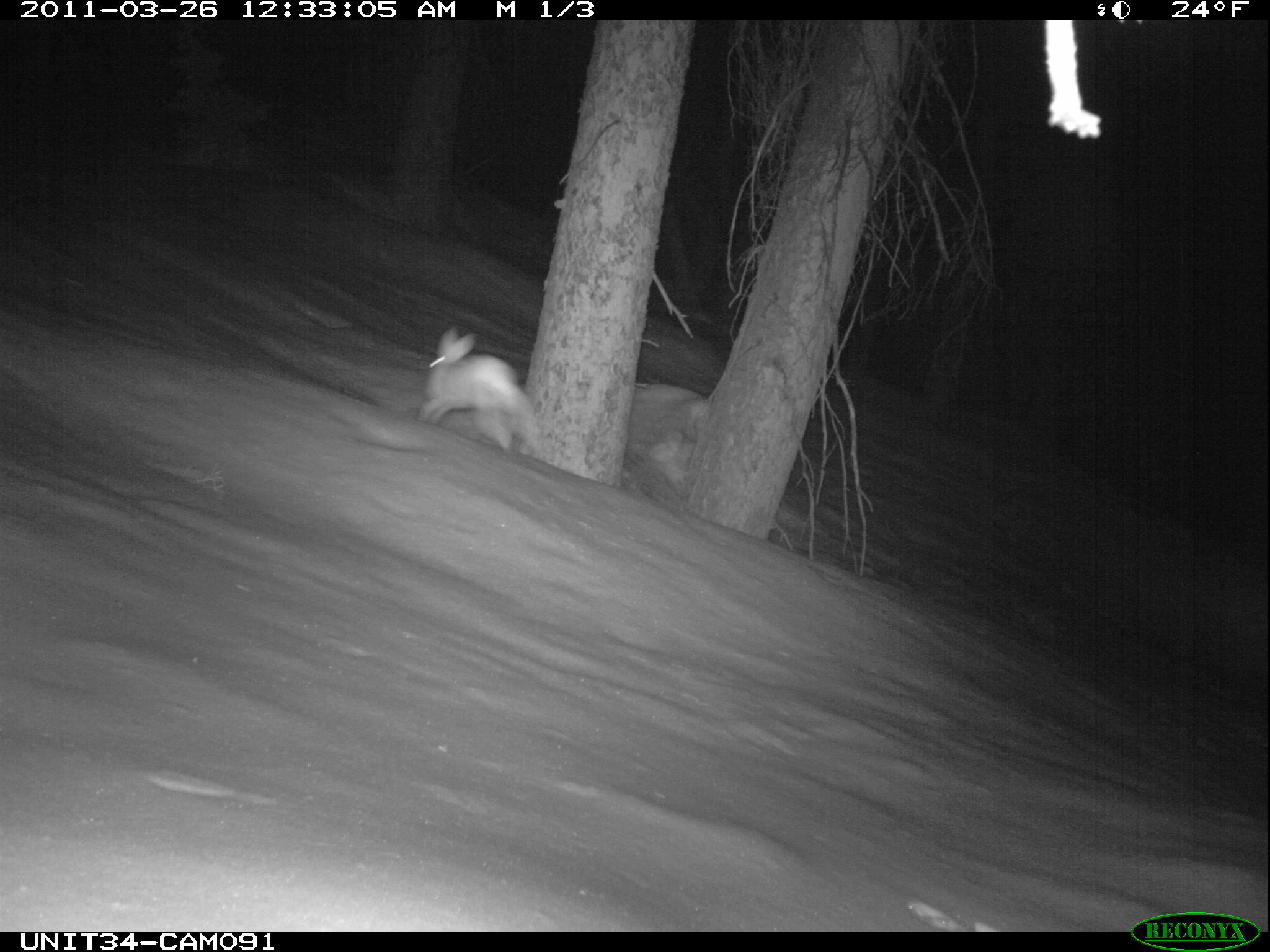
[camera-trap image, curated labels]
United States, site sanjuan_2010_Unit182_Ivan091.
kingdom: Animalia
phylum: Chordata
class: Mammalia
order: Lagomorpha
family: Leporidae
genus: Lepus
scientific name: Lepus americanus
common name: snowshoe hare